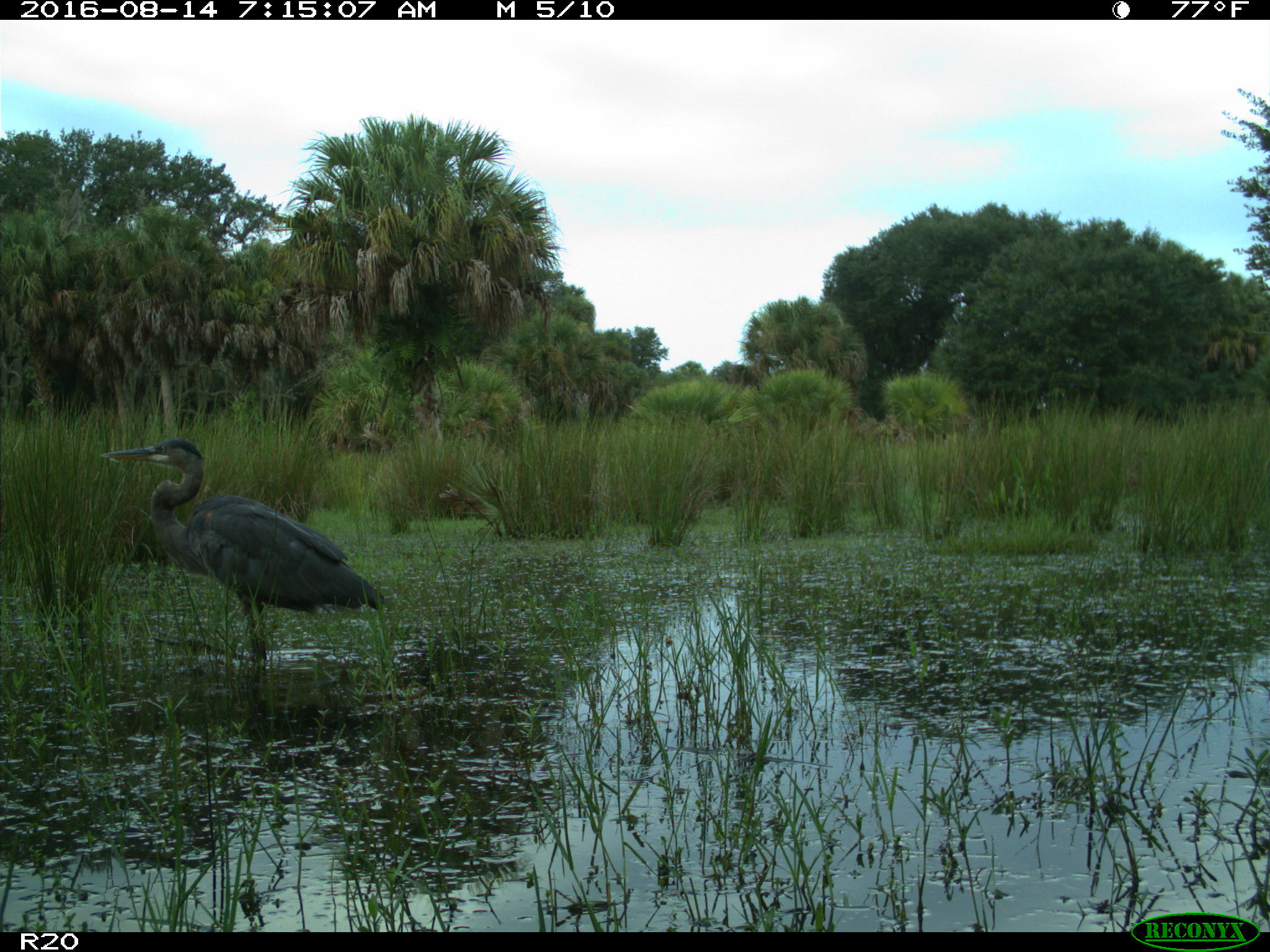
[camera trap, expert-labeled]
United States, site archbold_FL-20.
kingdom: Animalia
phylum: Chordata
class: Aves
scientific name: Aves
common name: birds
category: unidentified bird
Unidentified bird (birds) (Aves).